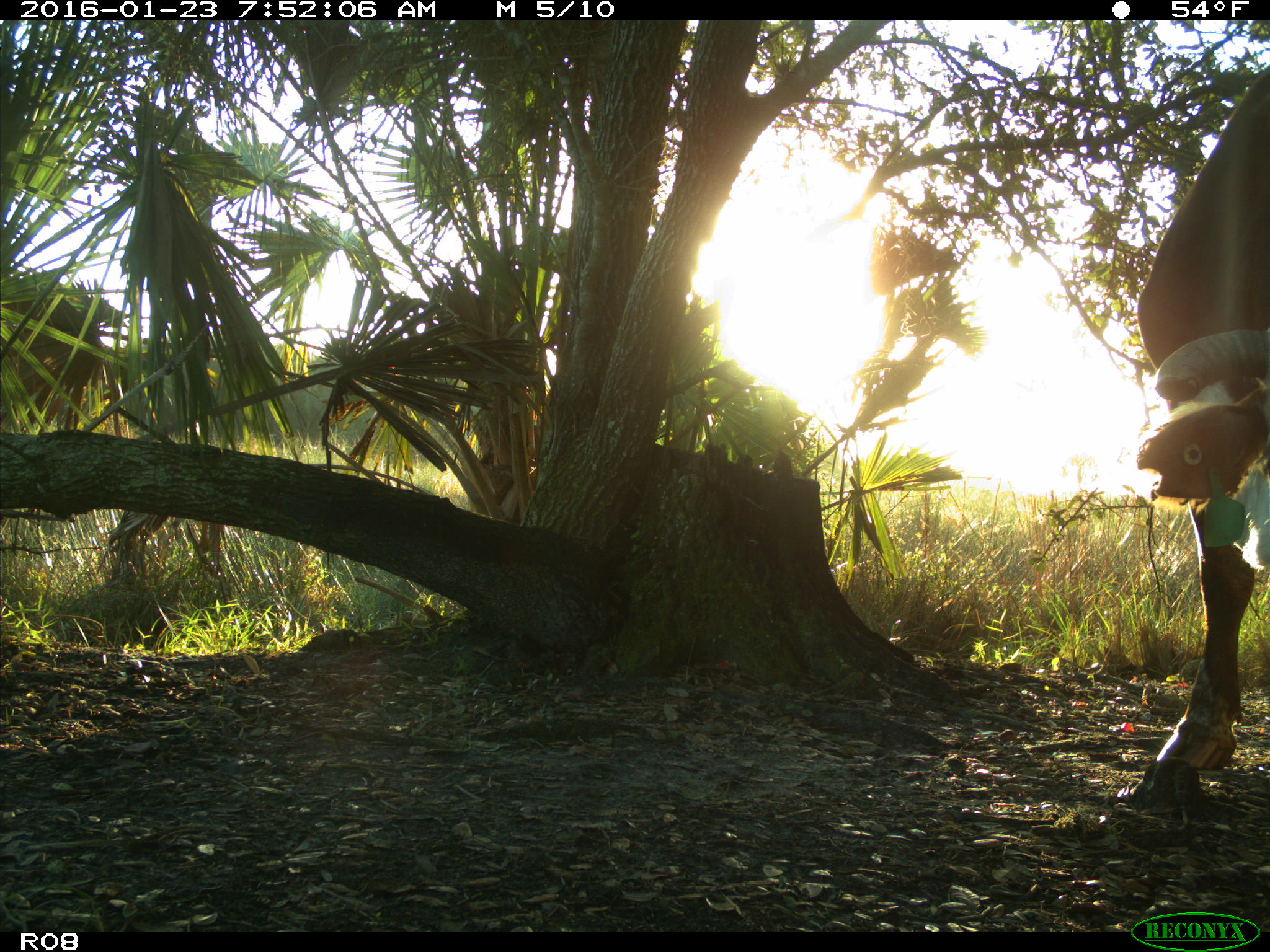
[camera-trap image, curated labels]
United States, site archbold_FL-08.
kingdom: Animalia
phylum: Chordata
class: Mammalia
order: Artiodactyla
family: Bovidae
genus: Bos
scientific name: Bos taurus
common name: domestic cow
Bos taurus (domestic cow).